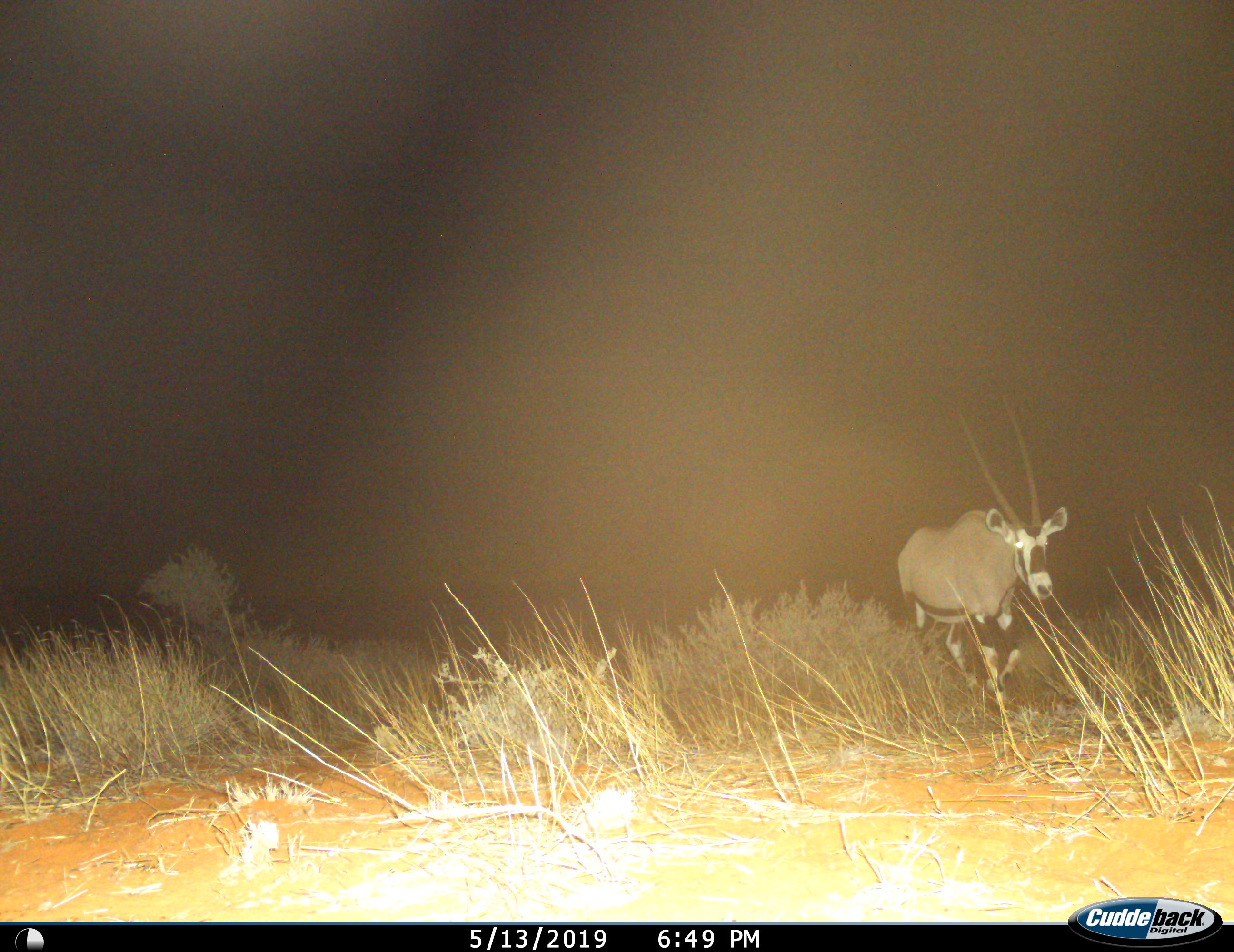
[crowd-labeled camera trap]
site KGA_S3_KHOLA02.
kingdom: Animalia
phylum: Chordata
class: Mammalia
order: Artiodactyla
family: Bovidae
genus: Oryx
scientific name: Oryx gazella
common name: gemsbok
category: oryx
Oryx (gemsbok) (Oryx gazella), count 1. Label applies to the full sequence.